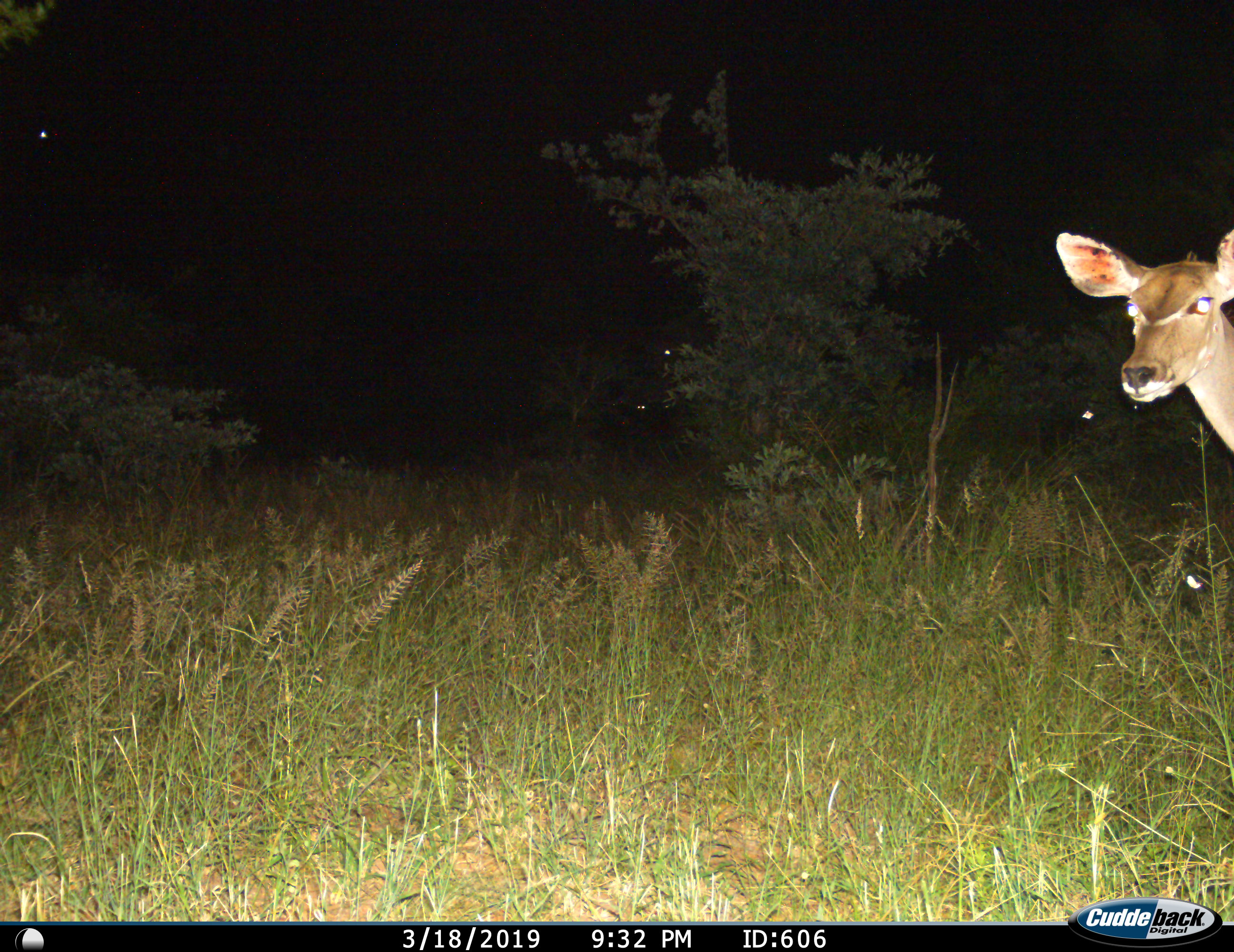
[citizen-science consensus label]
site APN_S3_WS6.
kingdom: Animalia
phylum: Chordata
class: Mammalia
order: Artiodactyla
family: Bovidae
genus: Tragelaphus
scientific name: Tragelaphus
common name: kudu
Kudu (Tragelaphus), count 1. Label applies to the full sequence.